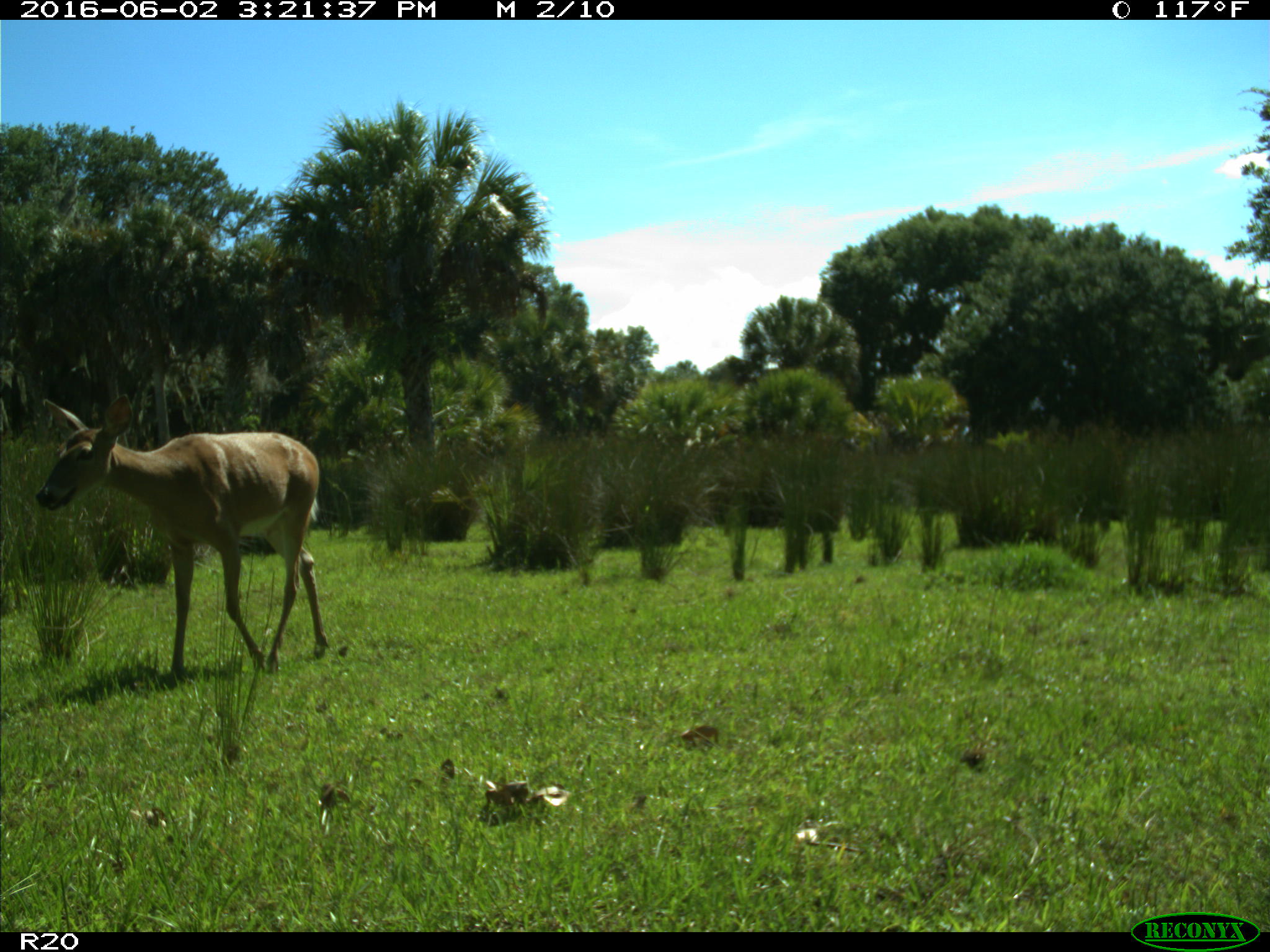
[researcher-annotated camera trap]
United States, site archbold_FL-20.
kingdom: Animalia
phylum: Chordata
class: Mammalia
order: Artiodactyla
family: Cervidae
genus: Odocoileus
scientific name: Odocoileus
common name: deer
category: unidentified deer